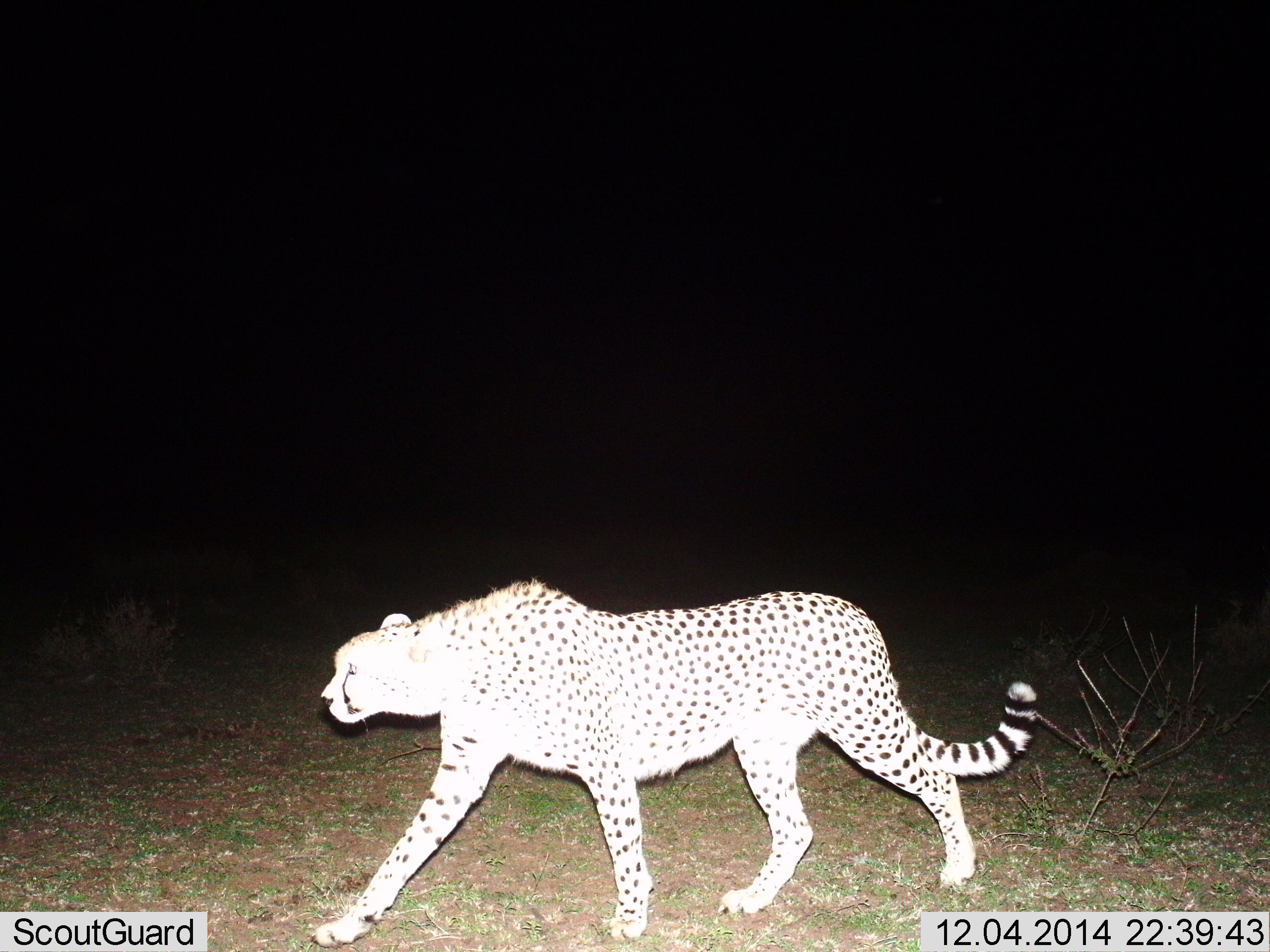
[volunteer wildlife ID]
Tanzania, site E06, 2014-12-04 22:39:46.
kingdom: Animalia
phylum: Chordata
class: Mammalia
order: Carnivora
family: Felidae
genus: Acinonyx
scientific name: Acinonyx jubatus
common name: cheetah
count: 1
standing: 10%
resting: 0%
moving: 90%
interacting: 0%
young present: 0%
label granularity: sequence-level